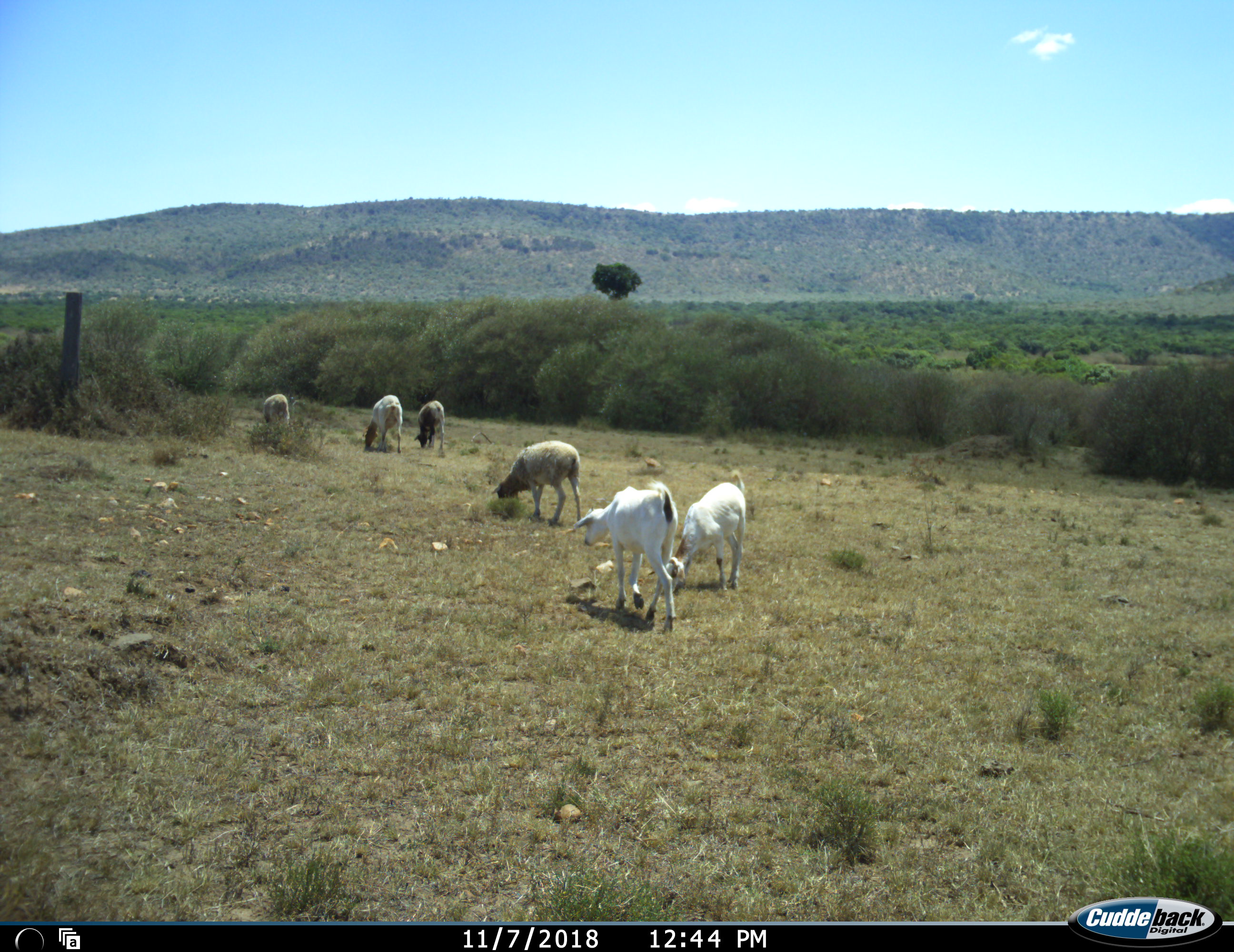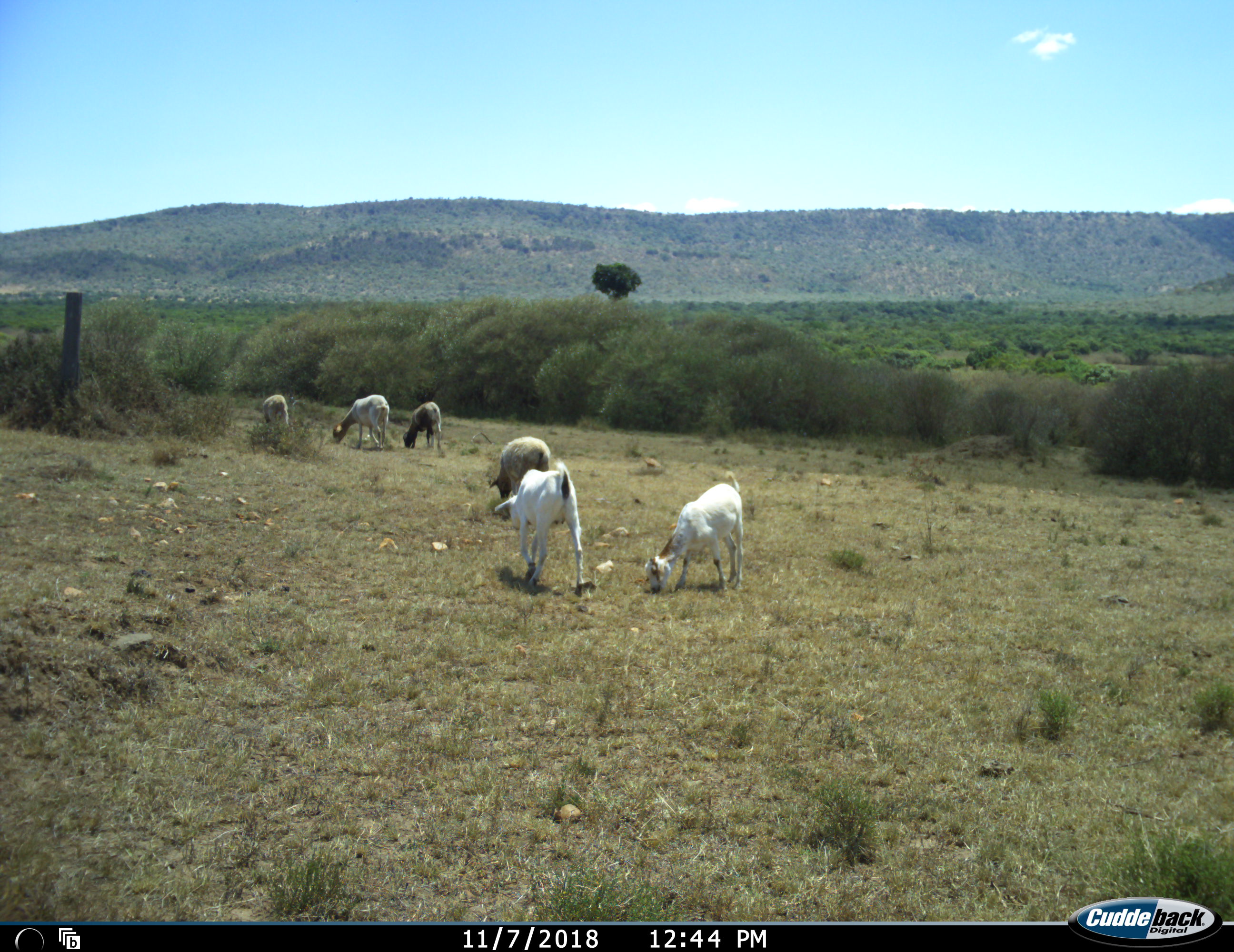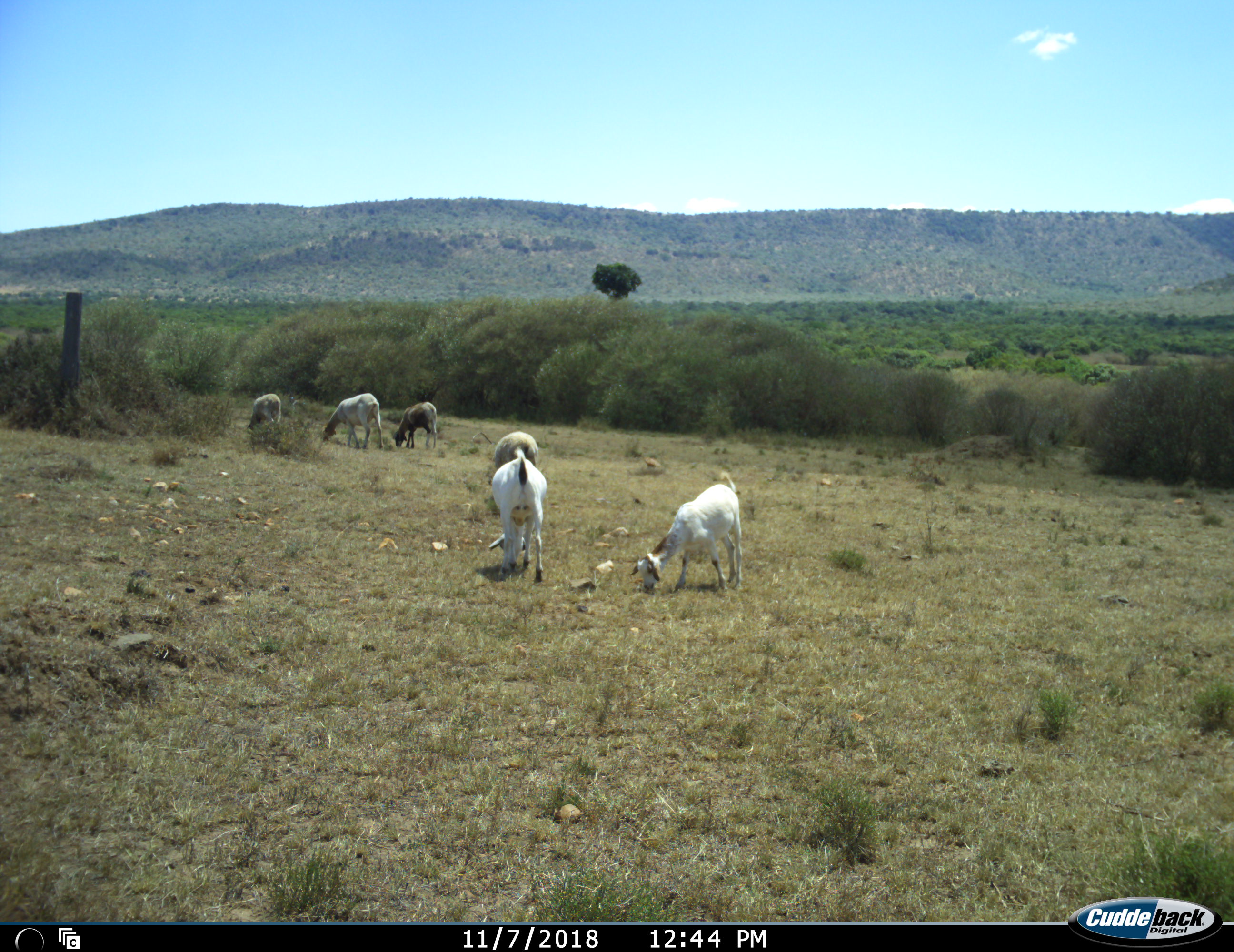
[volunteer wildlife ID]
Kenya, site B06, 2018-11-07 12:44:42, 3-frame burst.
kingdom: Animalia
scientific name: Animalia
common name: animal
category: domesticanimal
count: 6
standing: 10%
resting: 0%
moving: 90%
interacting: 0%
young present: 0%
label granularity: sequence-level